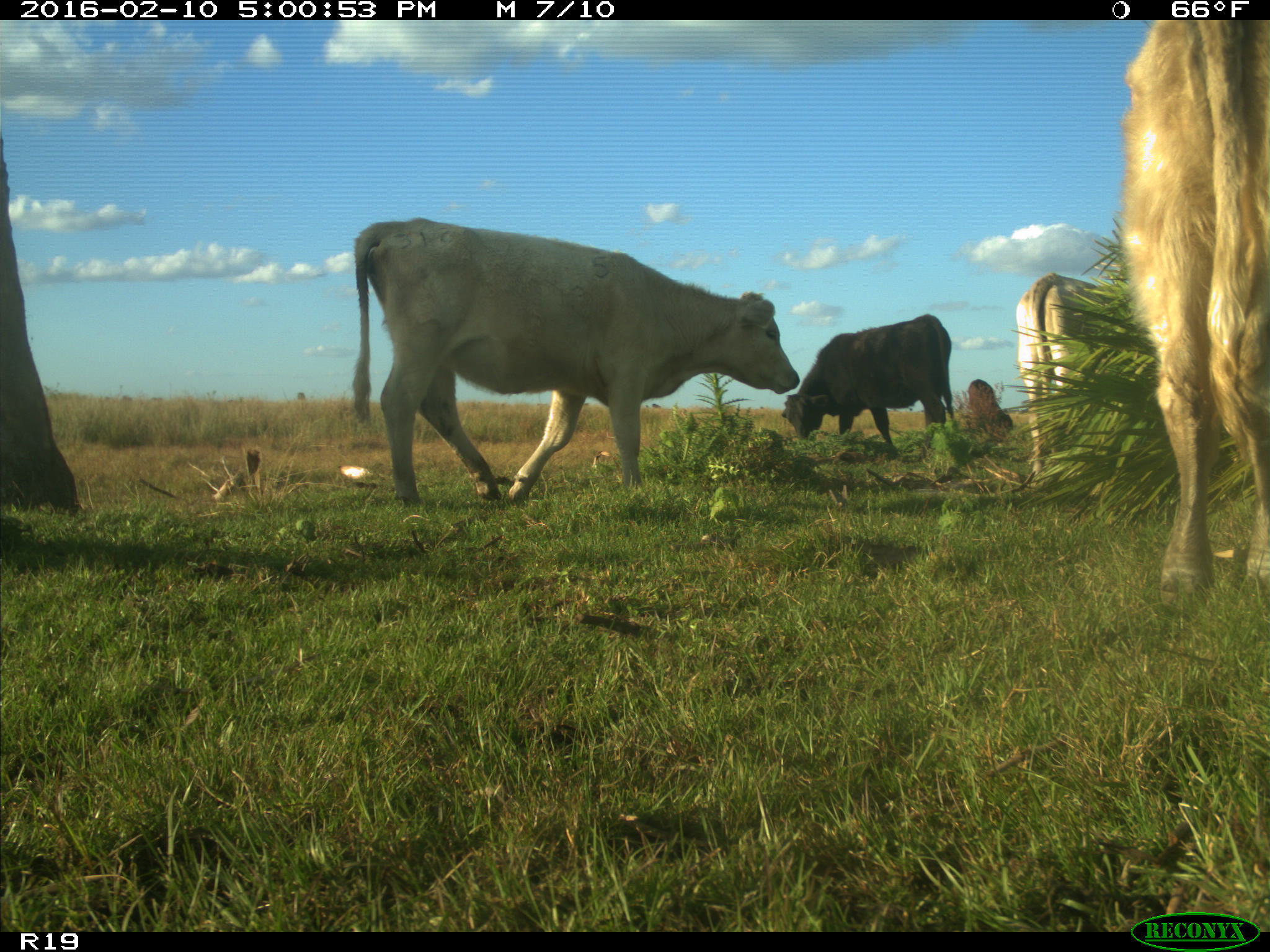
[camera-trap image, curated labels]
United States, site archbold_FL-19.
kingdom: Animalia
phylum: Chordata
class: Mammalia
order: Artiodactyla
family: Bovidae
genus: Bos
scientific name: Bos taurus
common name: domestic cow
Bos taurus (domestic cow).